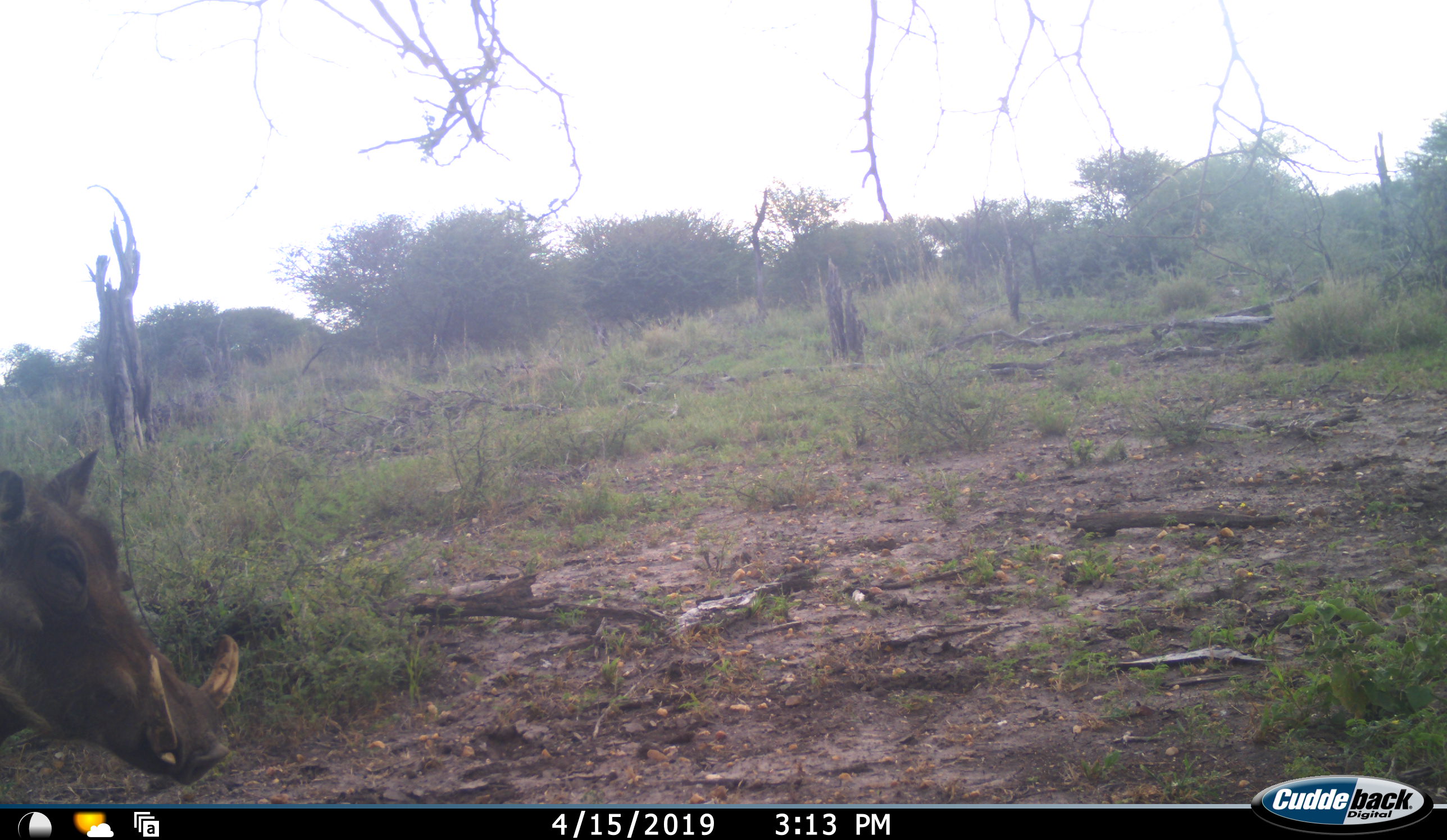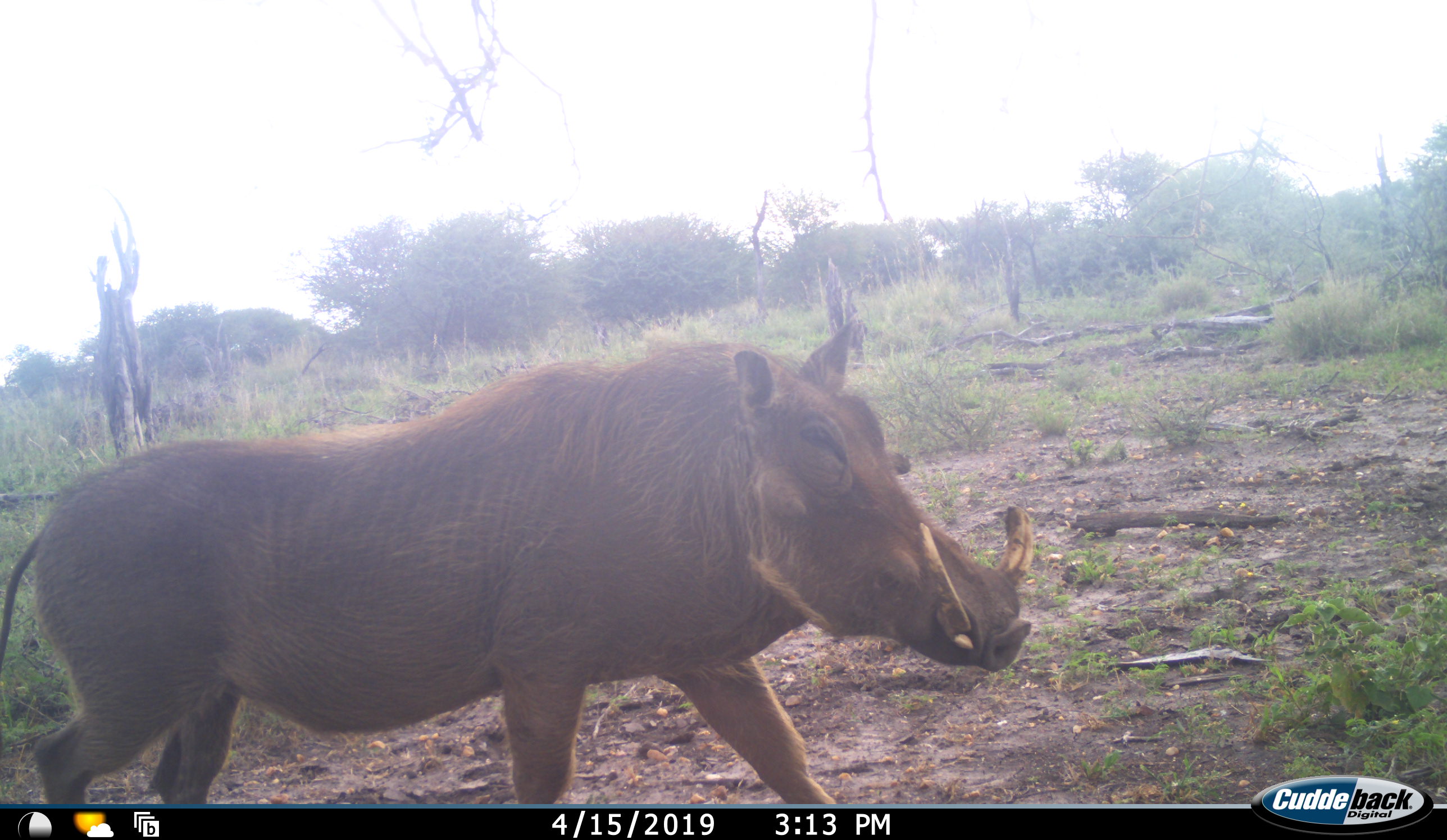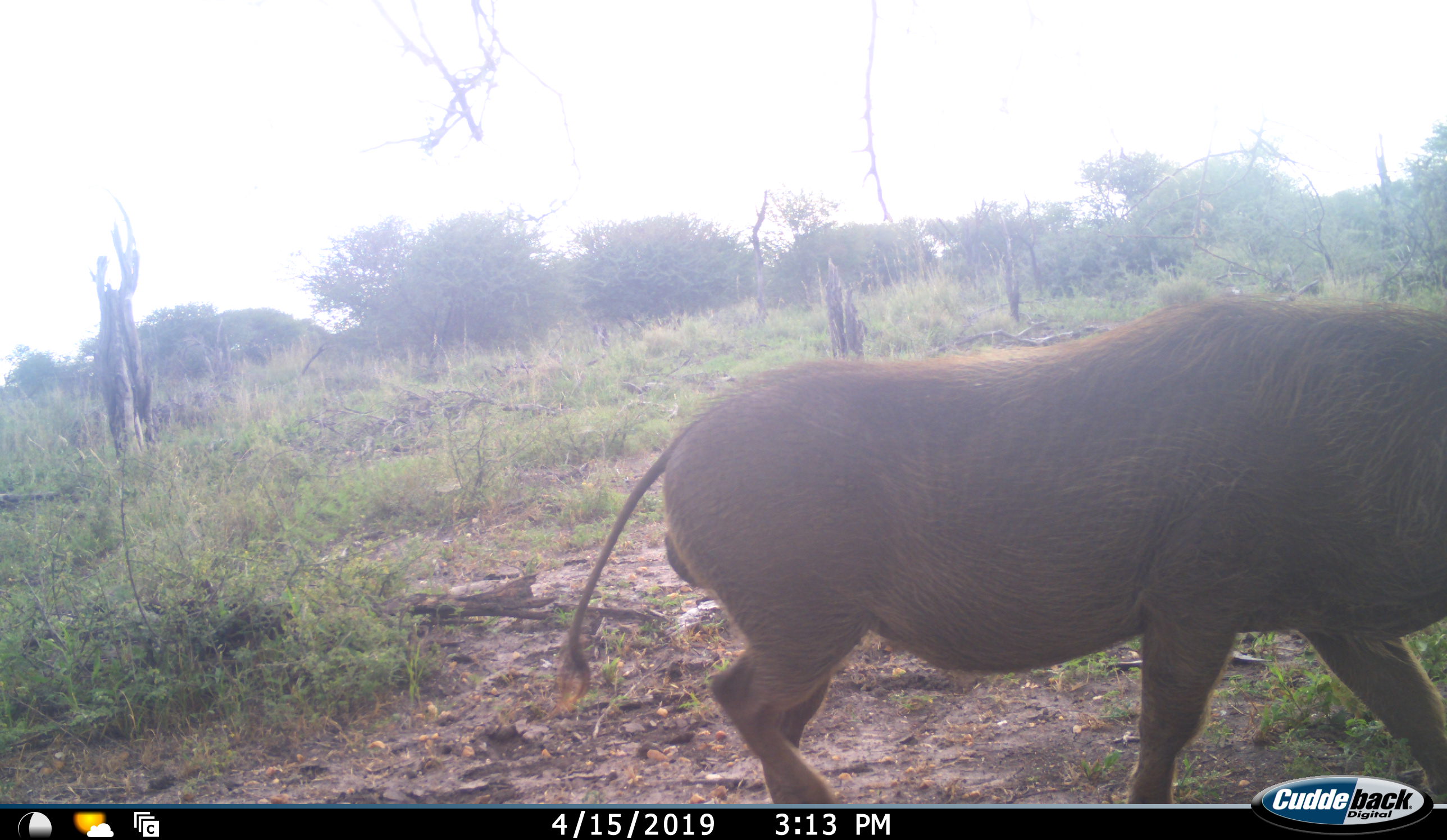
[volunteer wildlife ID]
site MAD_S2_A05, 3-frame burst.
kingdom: Animalia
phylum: Chordata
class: Mammalia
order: Artiodactyla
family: Suidae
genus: Phacochoerus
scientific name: Phacochoerus africanus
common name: warthog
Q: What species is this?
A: Warthog (Phacochoerus africanus).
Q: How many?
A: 1.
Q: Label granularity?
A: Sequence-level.